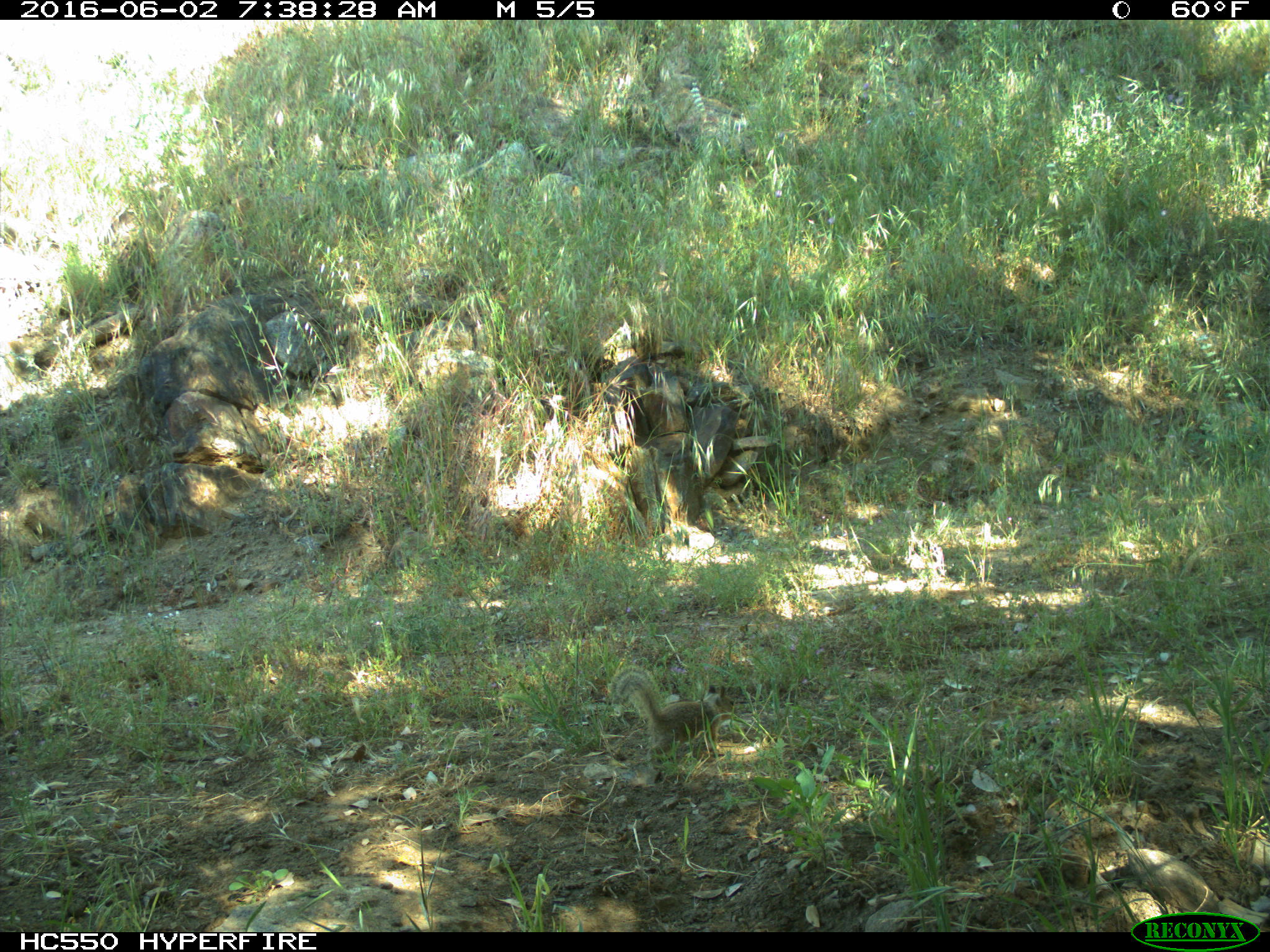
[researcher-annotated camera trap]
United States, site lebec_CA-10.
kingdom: Animalia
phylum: Chordata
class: Mammalia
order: Rodentia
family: Sciuridae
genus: Otospermophilus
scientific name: Otospermophilus beecheyi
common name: california ground squirrel